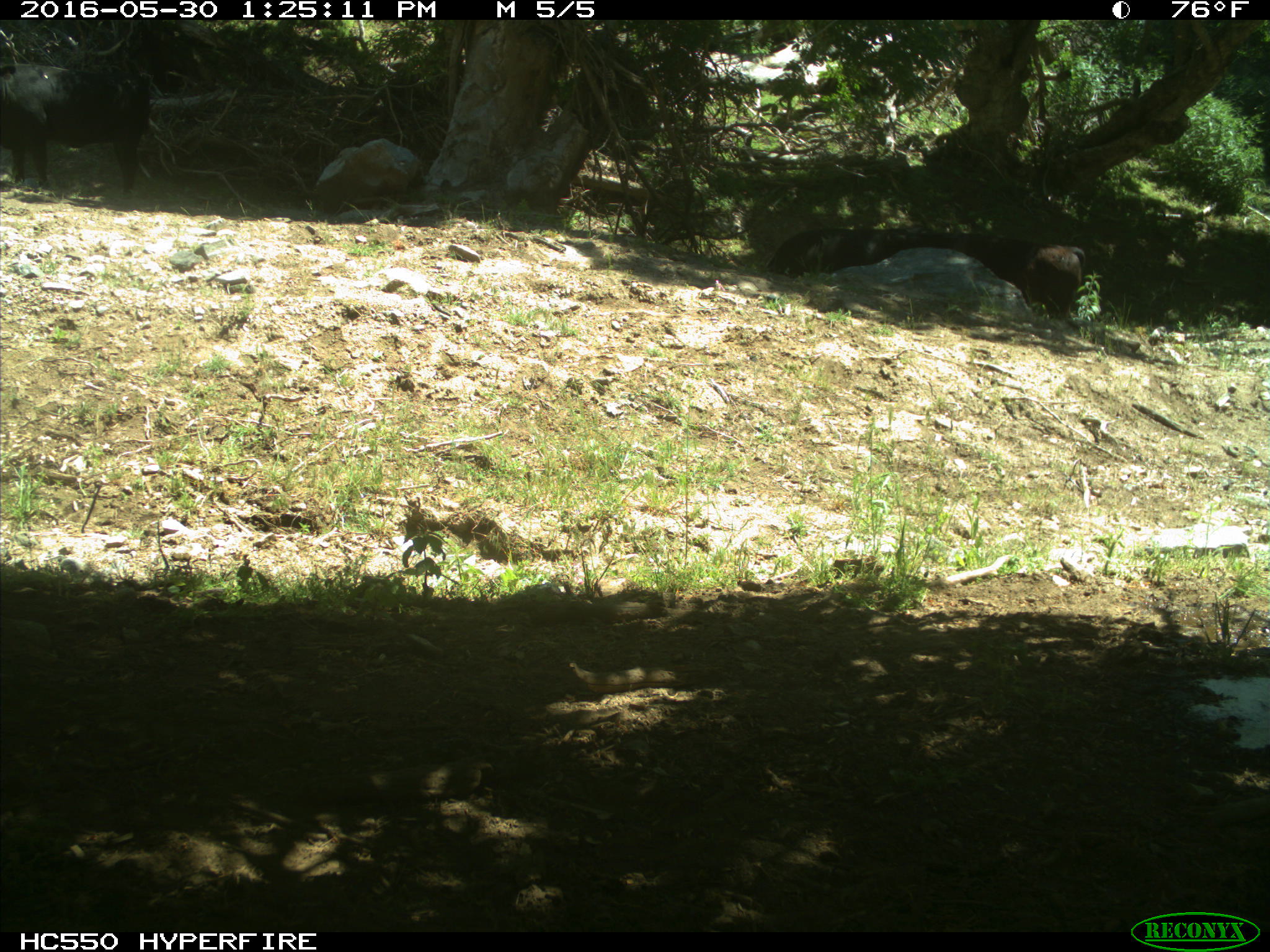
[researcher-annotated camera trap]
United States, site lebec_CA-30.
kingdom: Animalia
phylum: Chordata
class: Mammalia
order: Artiodactyla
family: Bovidae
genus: Bos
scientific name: Bos taurus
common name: domestic cow